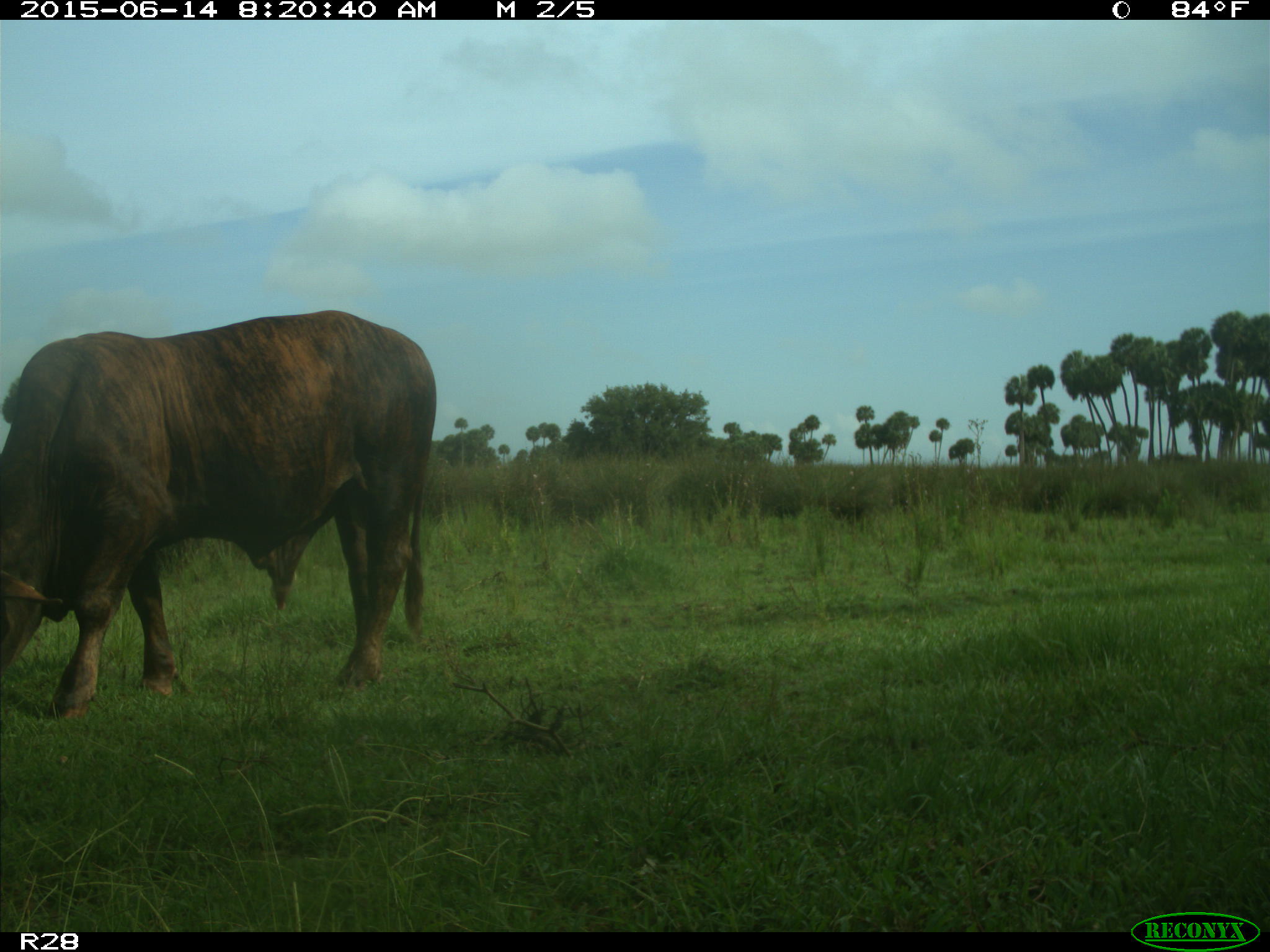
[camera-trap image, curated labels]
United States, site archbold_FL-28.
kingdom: Animalia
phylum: Chordata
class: Mammalia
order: Artiodactyla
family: Bovidae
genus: Bos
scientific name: Bos taurus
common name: domestic cow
Bos taurus (domestic cow).